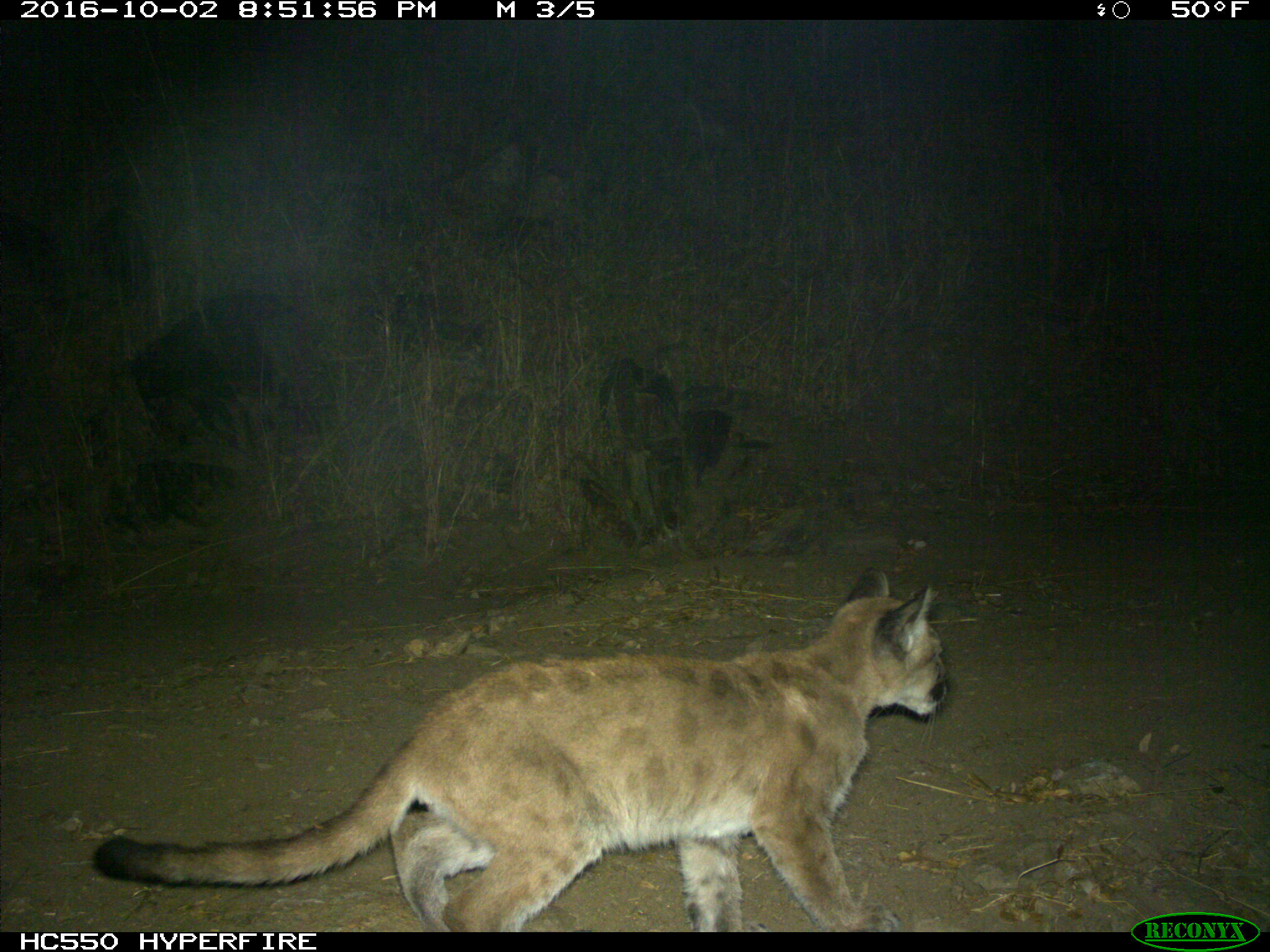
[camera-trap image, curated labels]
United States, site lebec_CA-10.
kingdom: Animalia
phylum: Chordata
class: Mammalia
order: Carnivora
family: Felidae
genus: Puma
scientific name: Puma concolor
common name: mountain lion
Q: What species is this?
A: Puma concolor (mountain lion).